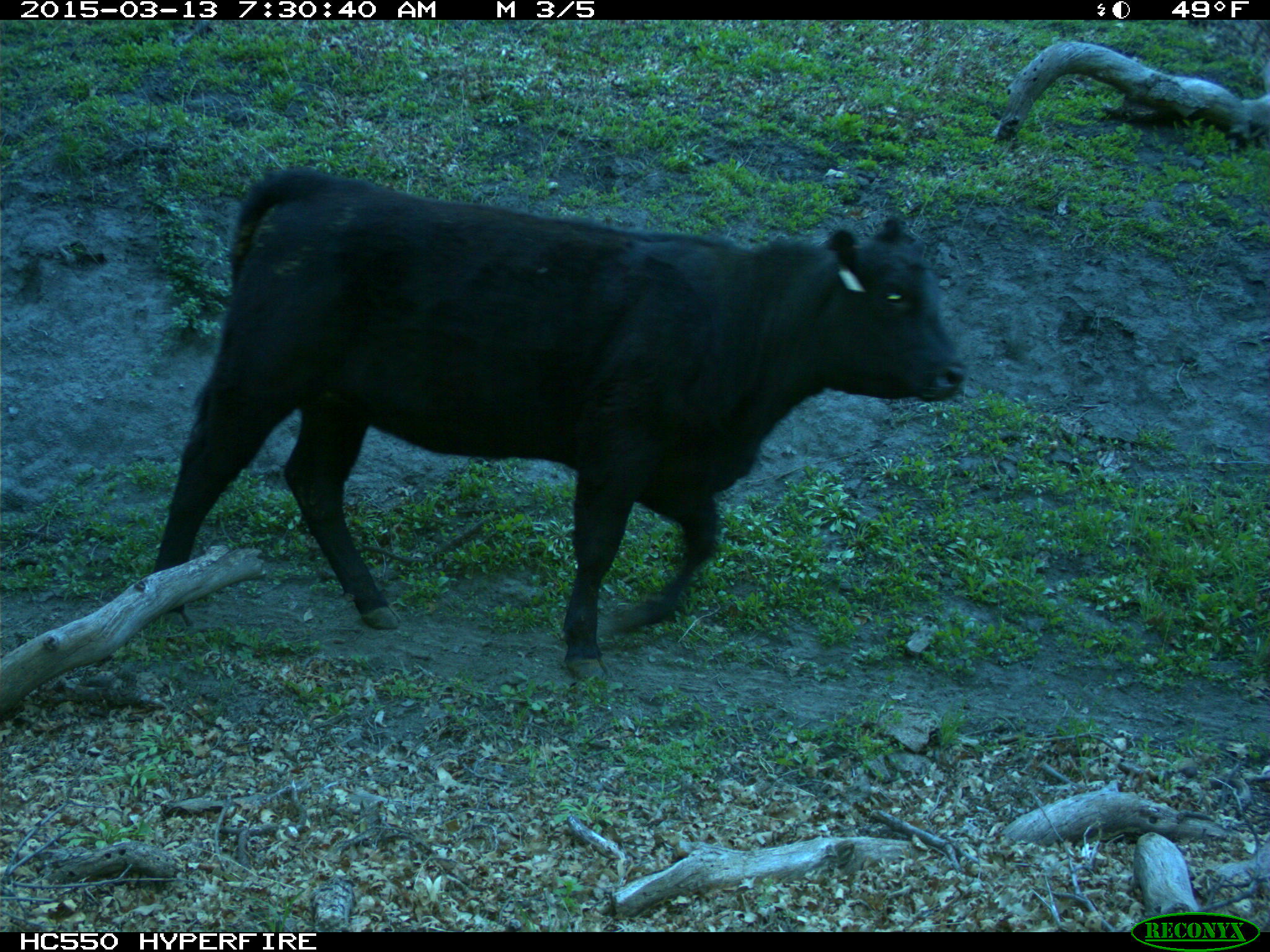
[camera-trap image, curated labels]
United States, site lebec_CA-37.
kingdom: Animalia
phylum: Chordata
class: Mammalia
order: Artiodactyla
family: Bovidae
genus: Bos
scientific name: Bos taurus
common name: domestic cow